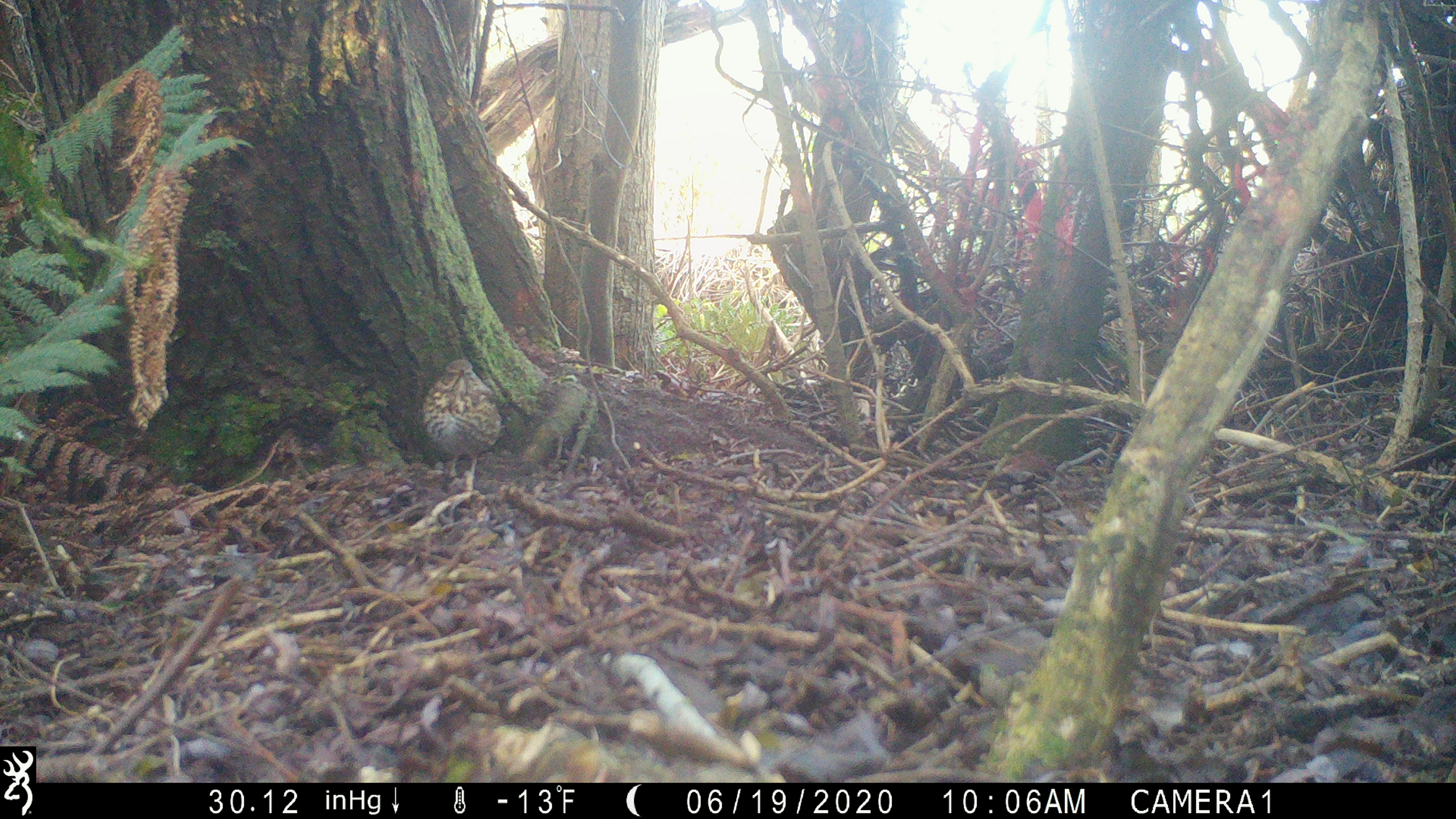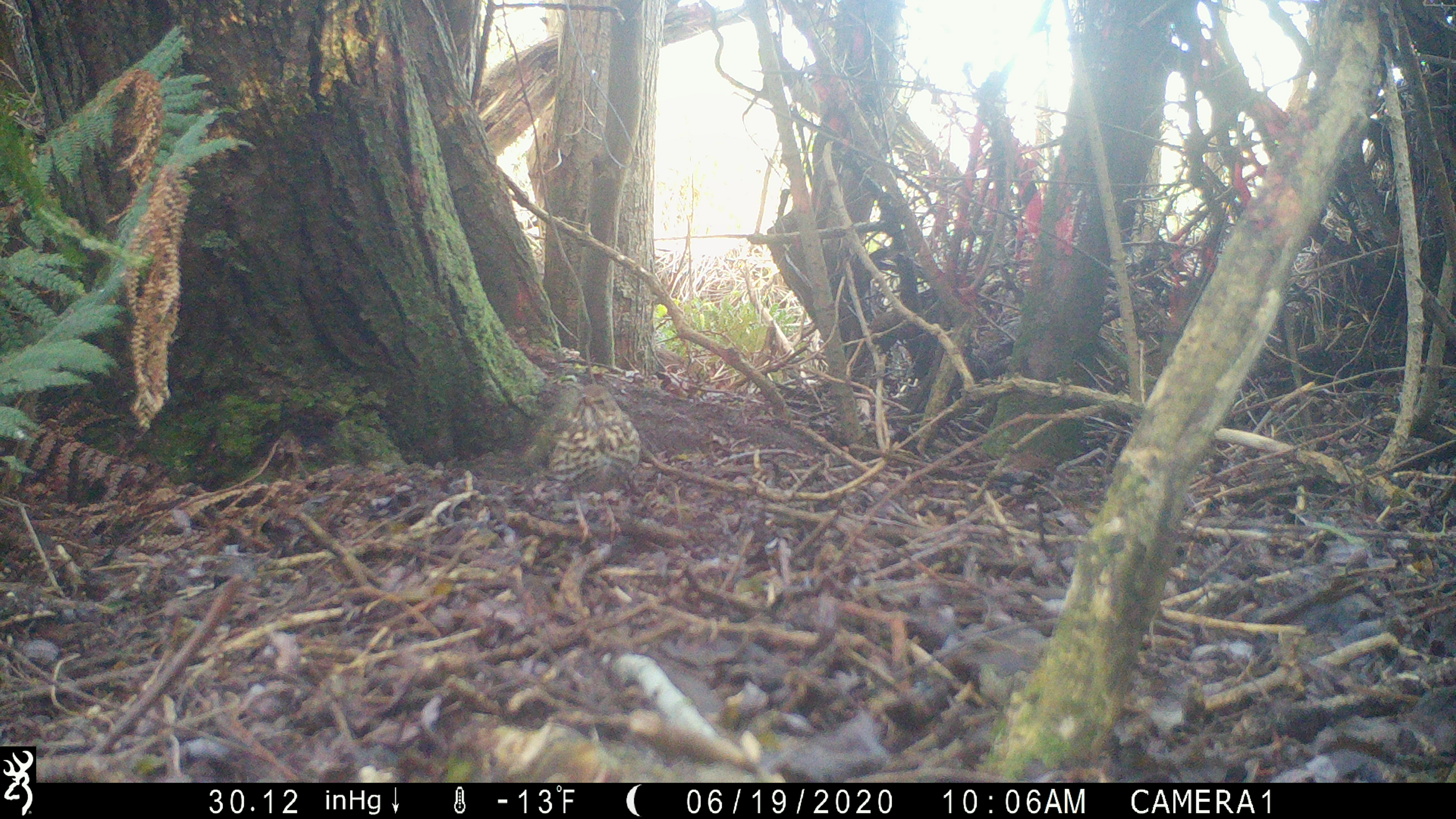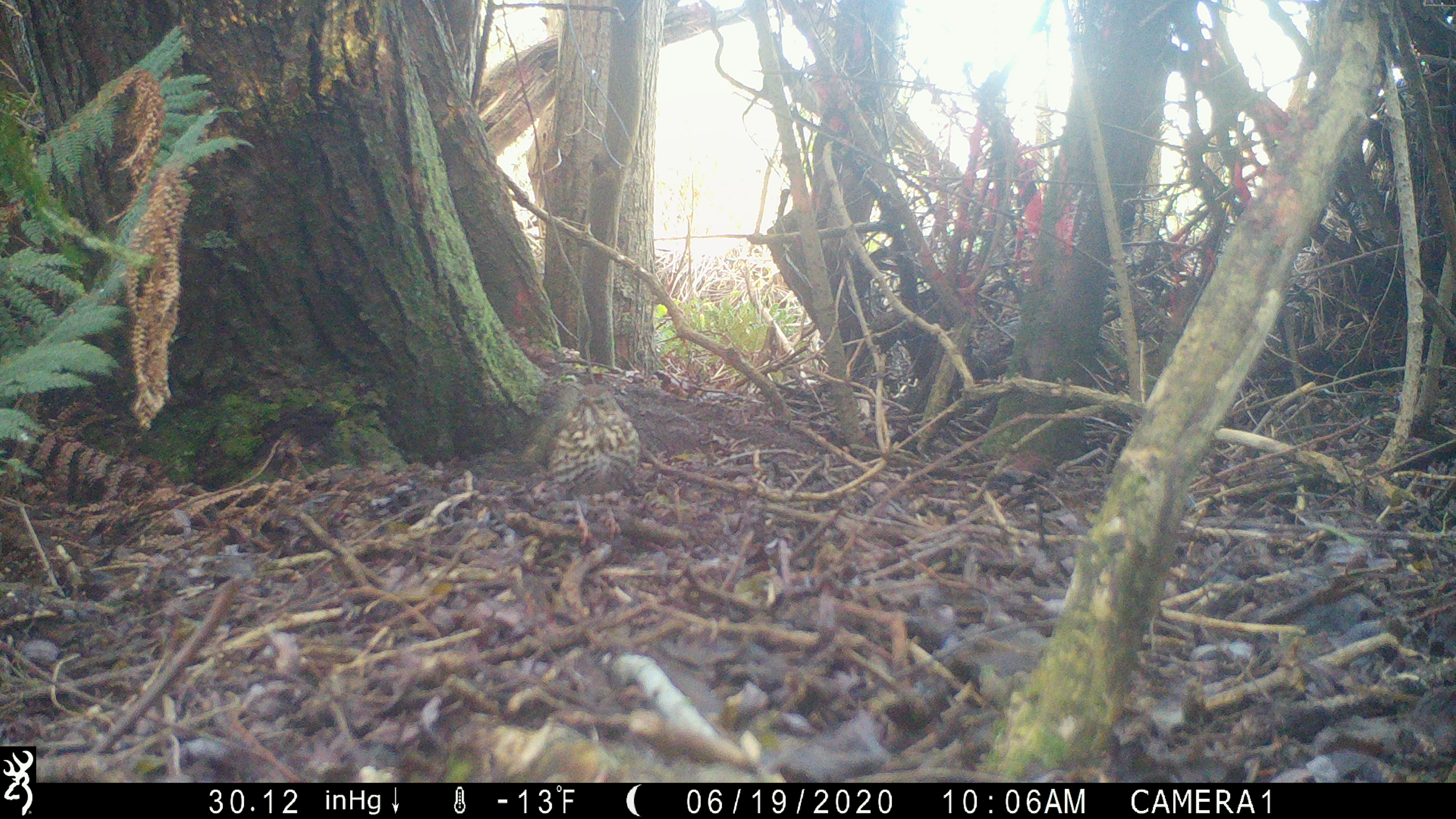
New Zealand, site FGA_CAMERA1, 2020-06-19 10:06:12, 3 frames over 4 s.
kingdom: Animalia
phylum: Chordata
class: Aves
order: Passeriformes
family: Turdidae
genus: Turdus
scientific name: Turdus philomelos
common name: song thrush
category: thrush